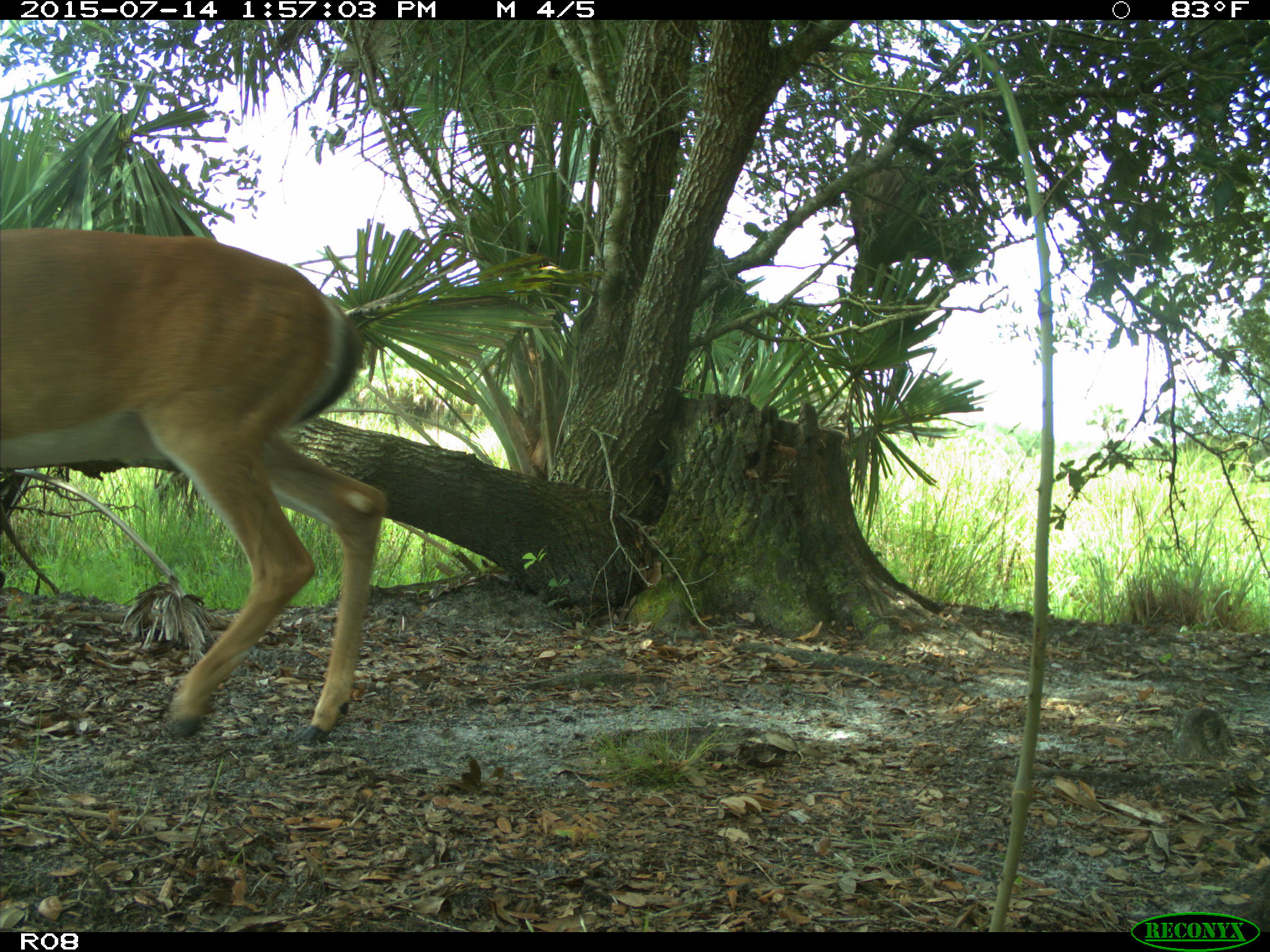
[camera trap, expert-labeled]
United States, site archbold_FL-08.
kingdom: Animalia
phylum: Chordata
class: Mammalia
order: Artiodactyla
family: Cervidae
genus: Odocoileus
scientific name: Odocoileus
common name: deer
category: unidentified deer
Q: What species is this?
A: Unidentified deer (deer) (Odocoileus).